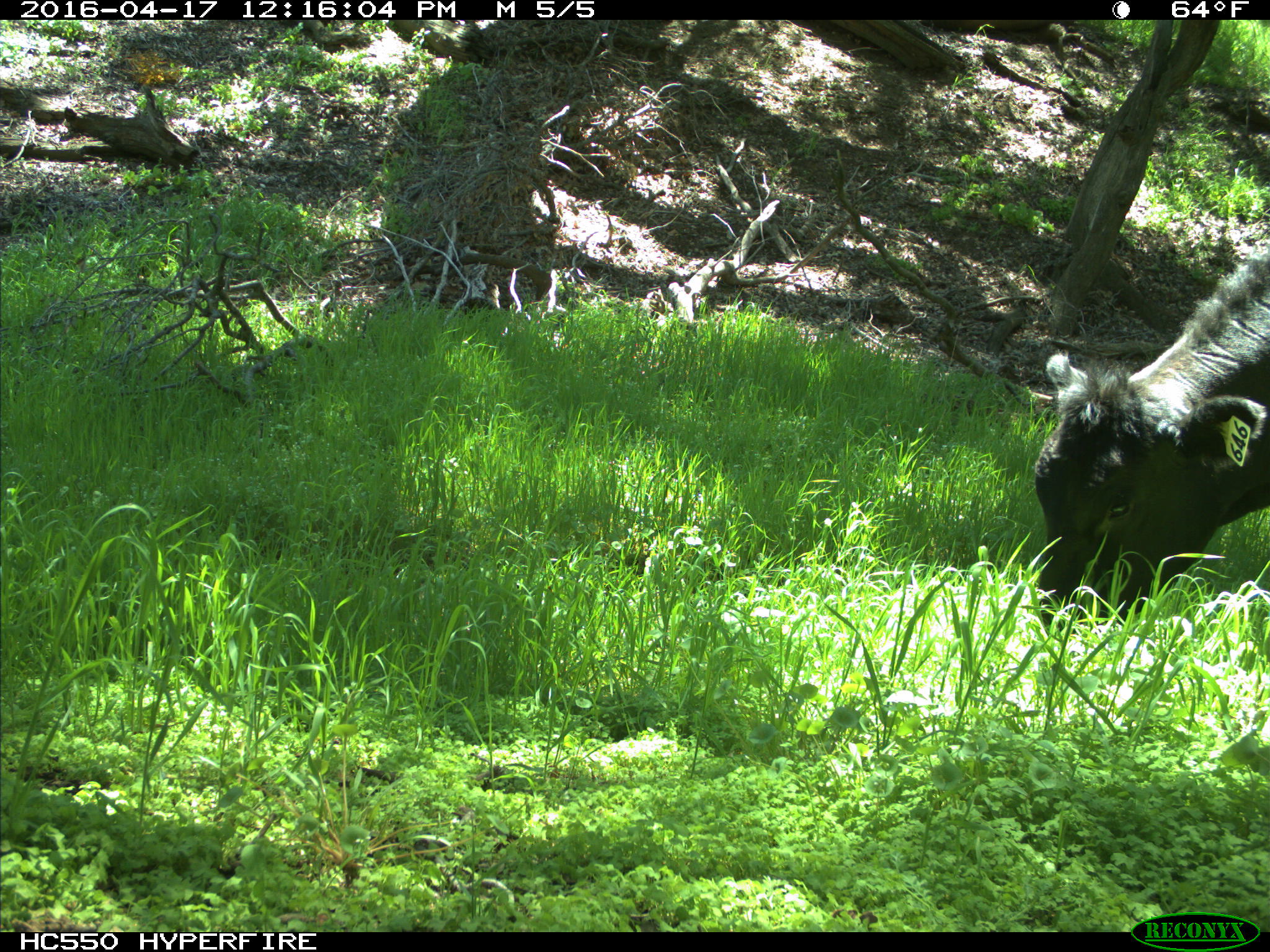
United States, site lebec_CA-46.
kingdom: Animalia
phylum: Chordata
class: Mammalia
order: Artiodactyla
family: Bovidae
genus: Bos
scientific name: Bos taurus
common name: domestic cow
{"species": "Bos taurus (domestic cow)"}